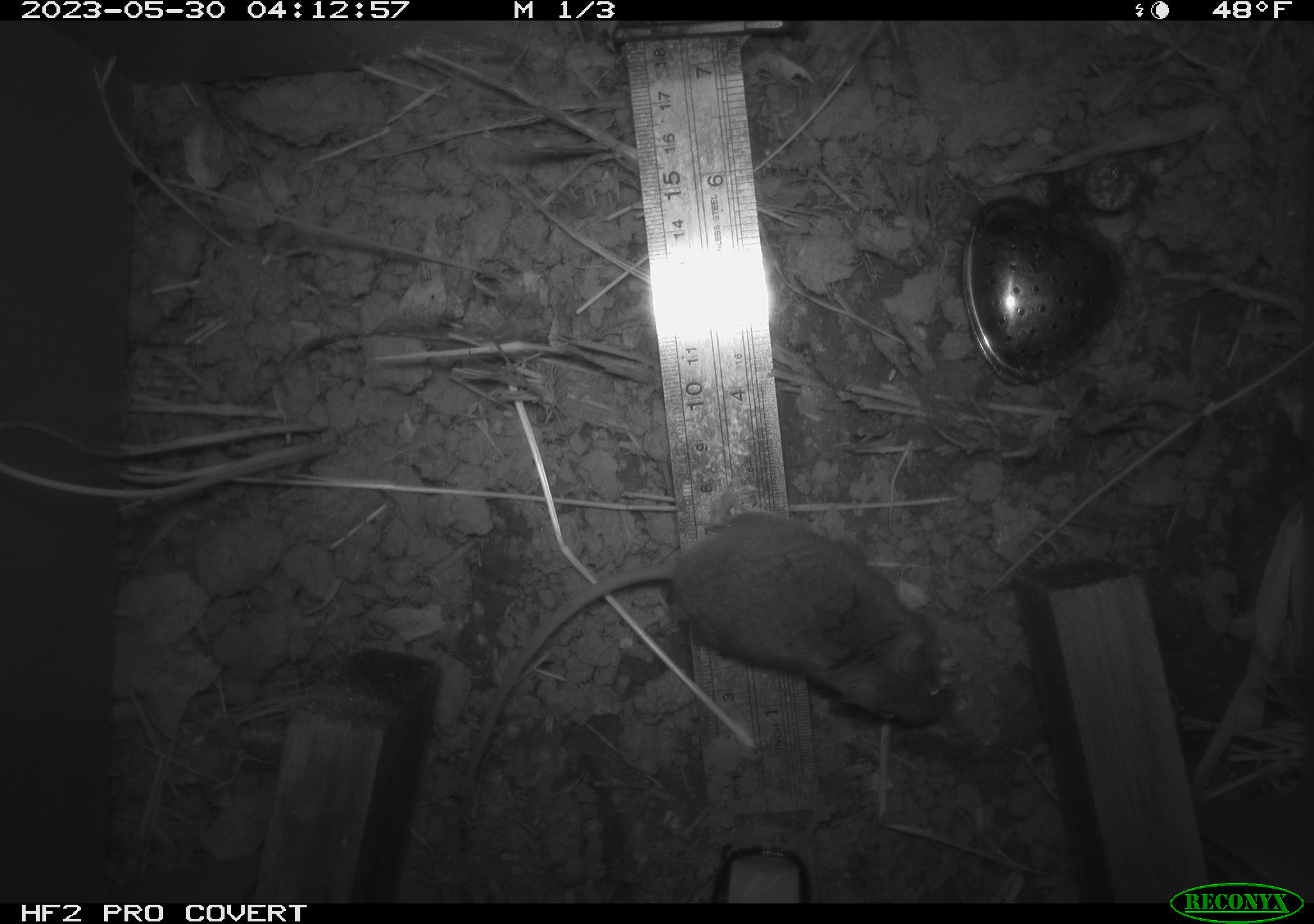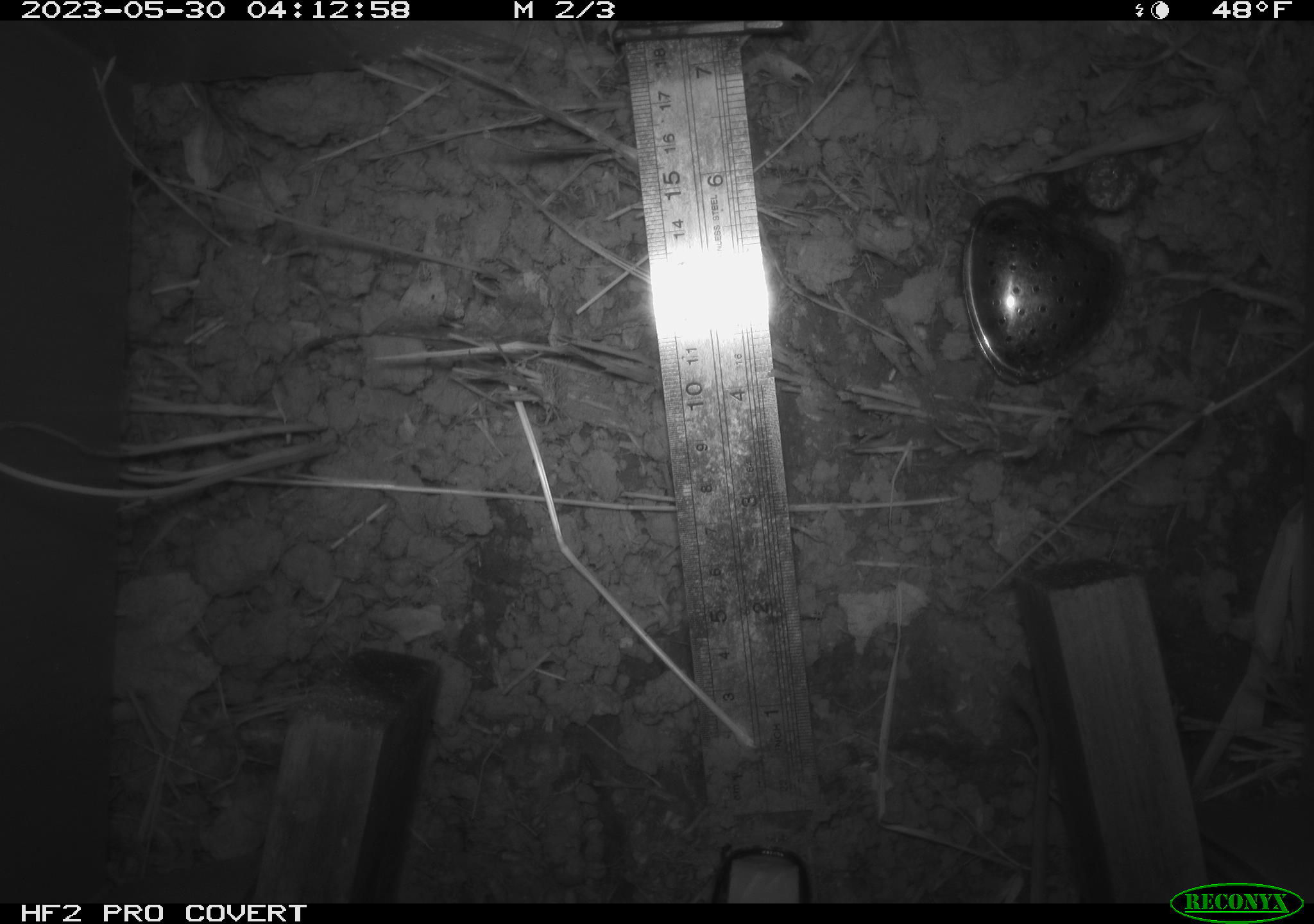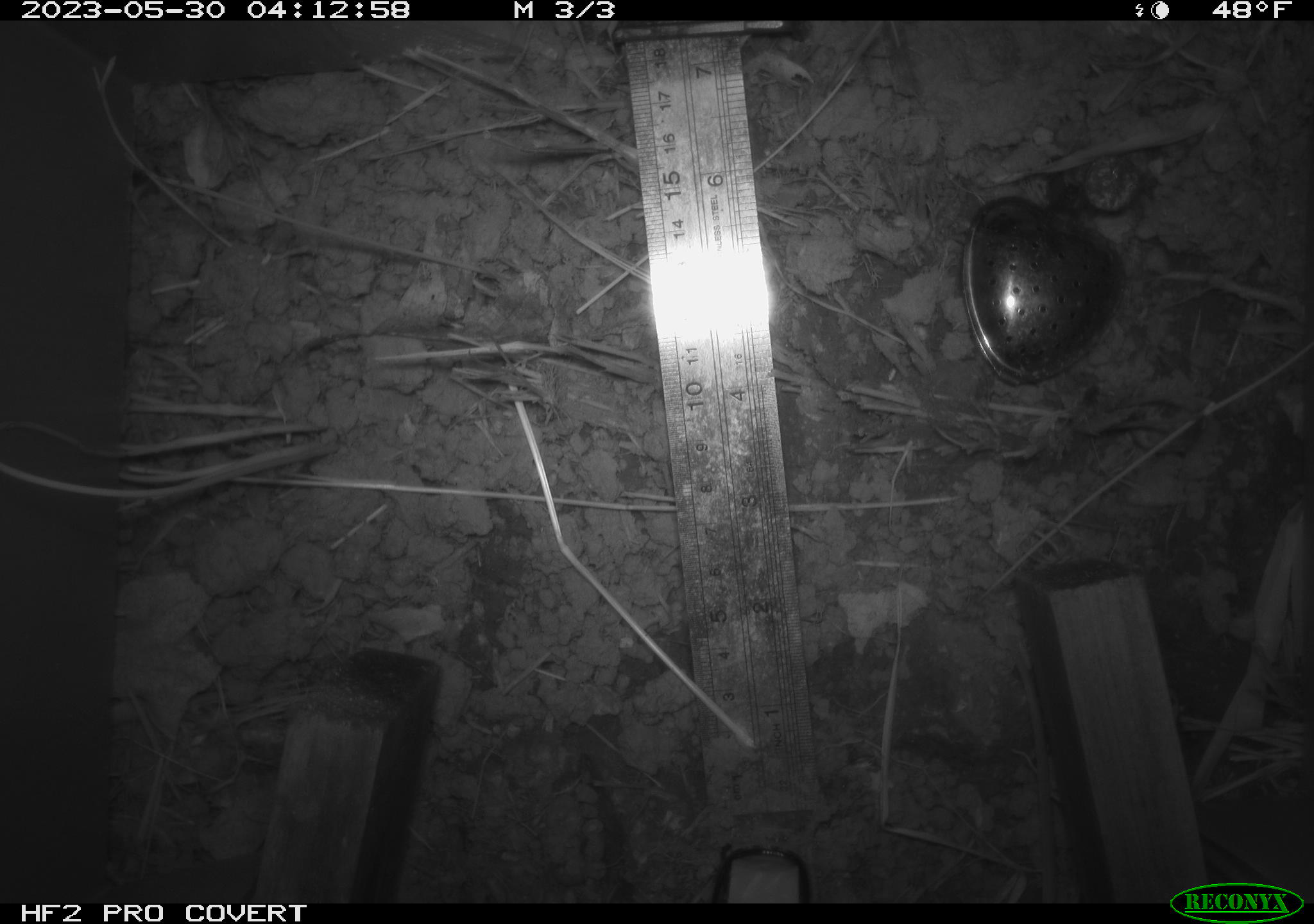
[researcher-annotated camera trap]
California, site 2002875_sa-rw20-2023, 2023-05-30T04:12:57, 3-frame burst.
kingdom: Animalia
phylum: Chordata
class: Mammalia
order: Rodentia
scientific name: Rodentia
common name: mouse species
Mouse species (Rodentia).